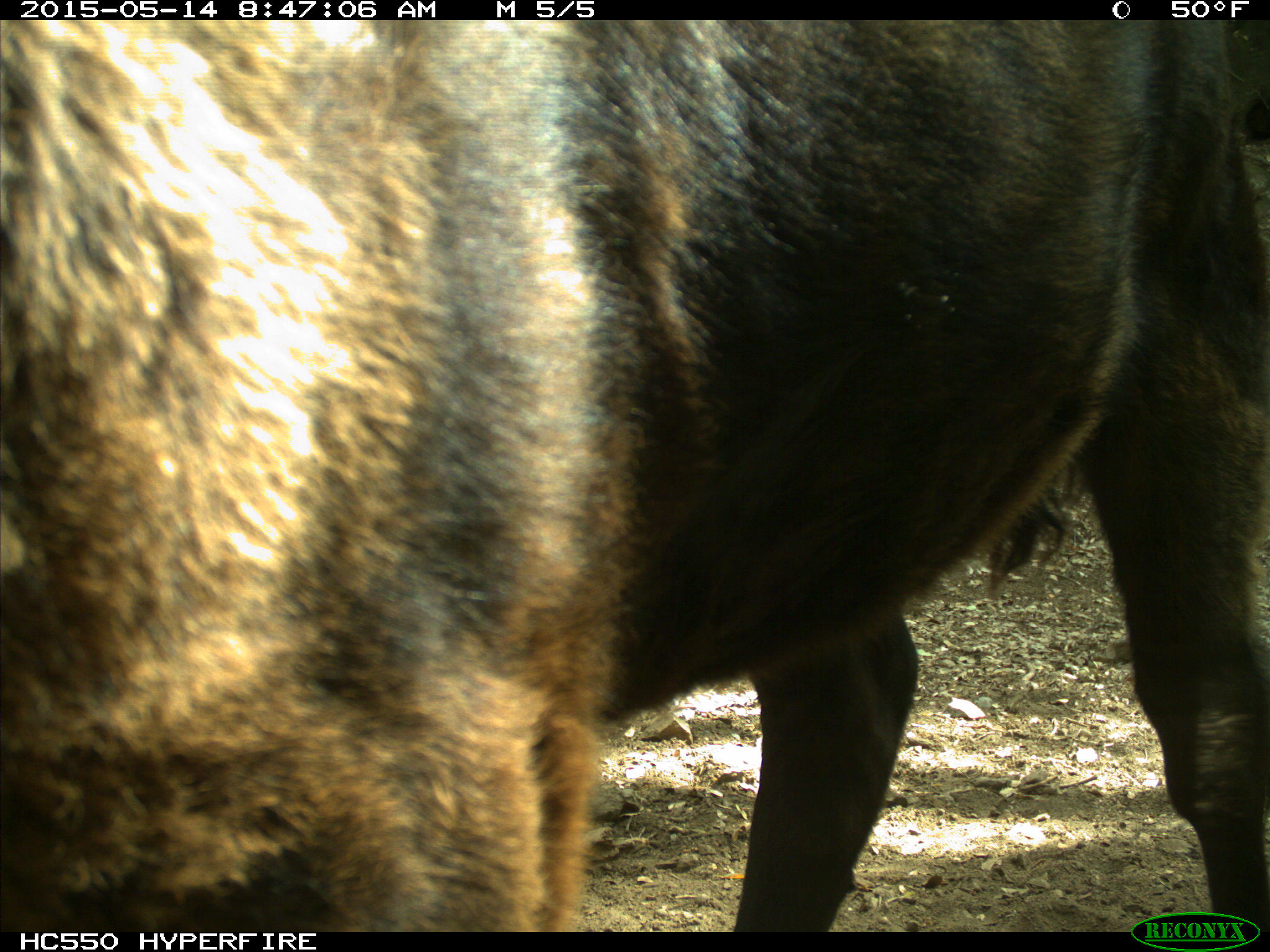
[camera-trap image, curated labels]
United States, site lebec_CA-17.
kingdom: Animalia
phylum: Chordata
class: Mammalia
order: Artiodactyla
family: Bovidae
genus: Bos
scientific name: Bos taurus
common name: domestic cow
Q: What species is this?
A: Bos taurus (domestic cow).